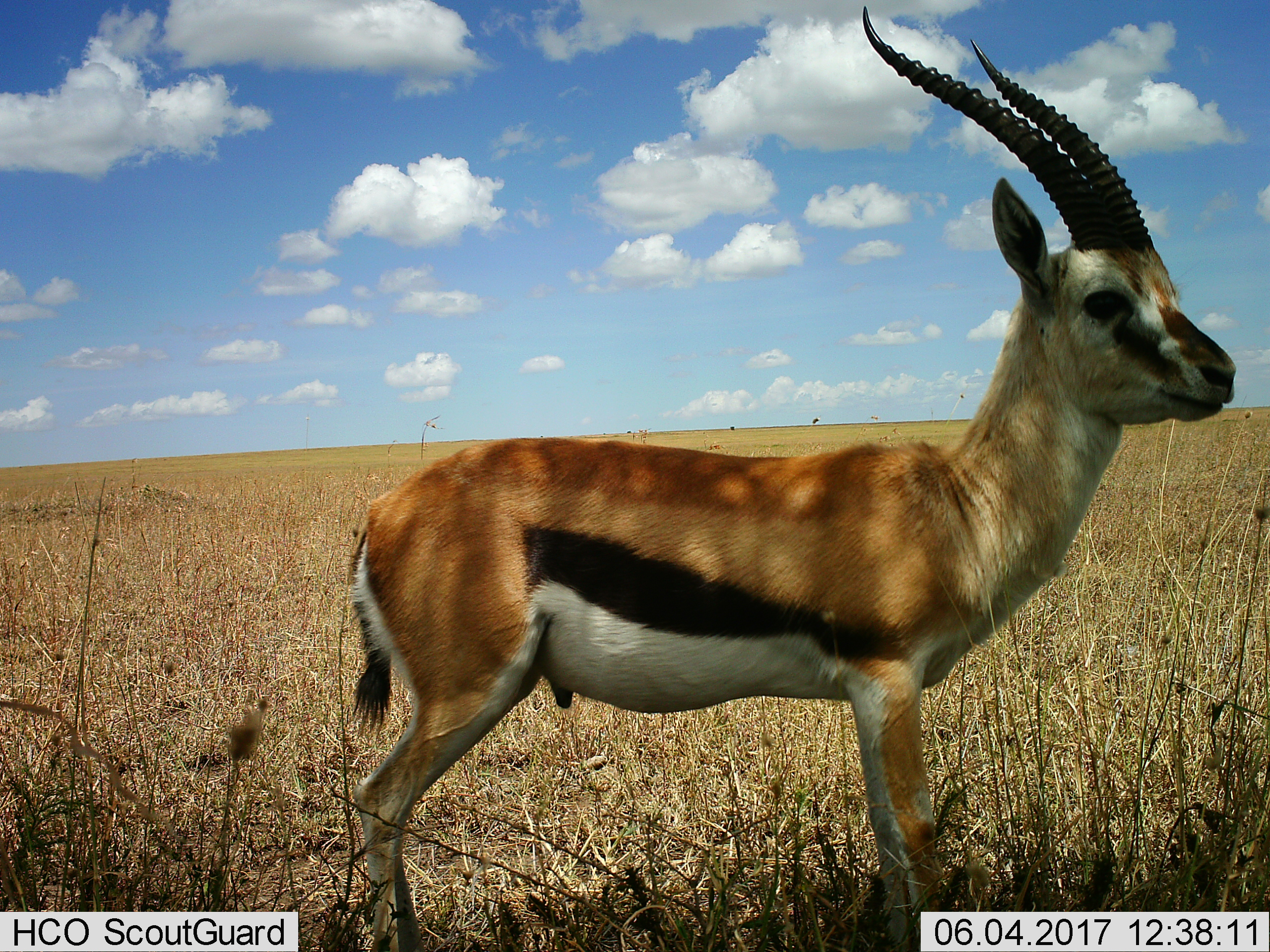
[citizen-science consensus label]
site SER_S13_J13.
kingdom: Animalia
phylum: Chordata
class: Mammalia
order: Artiodactyla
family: Bovidae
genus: Eudorcas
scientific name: Eudorcas thomsonii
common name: thomson's gazelle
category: gazellethomsons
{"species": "gazellethomsons (thomson's gazelle) (Eudorcas thomsonii)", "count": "1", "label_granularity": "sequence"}